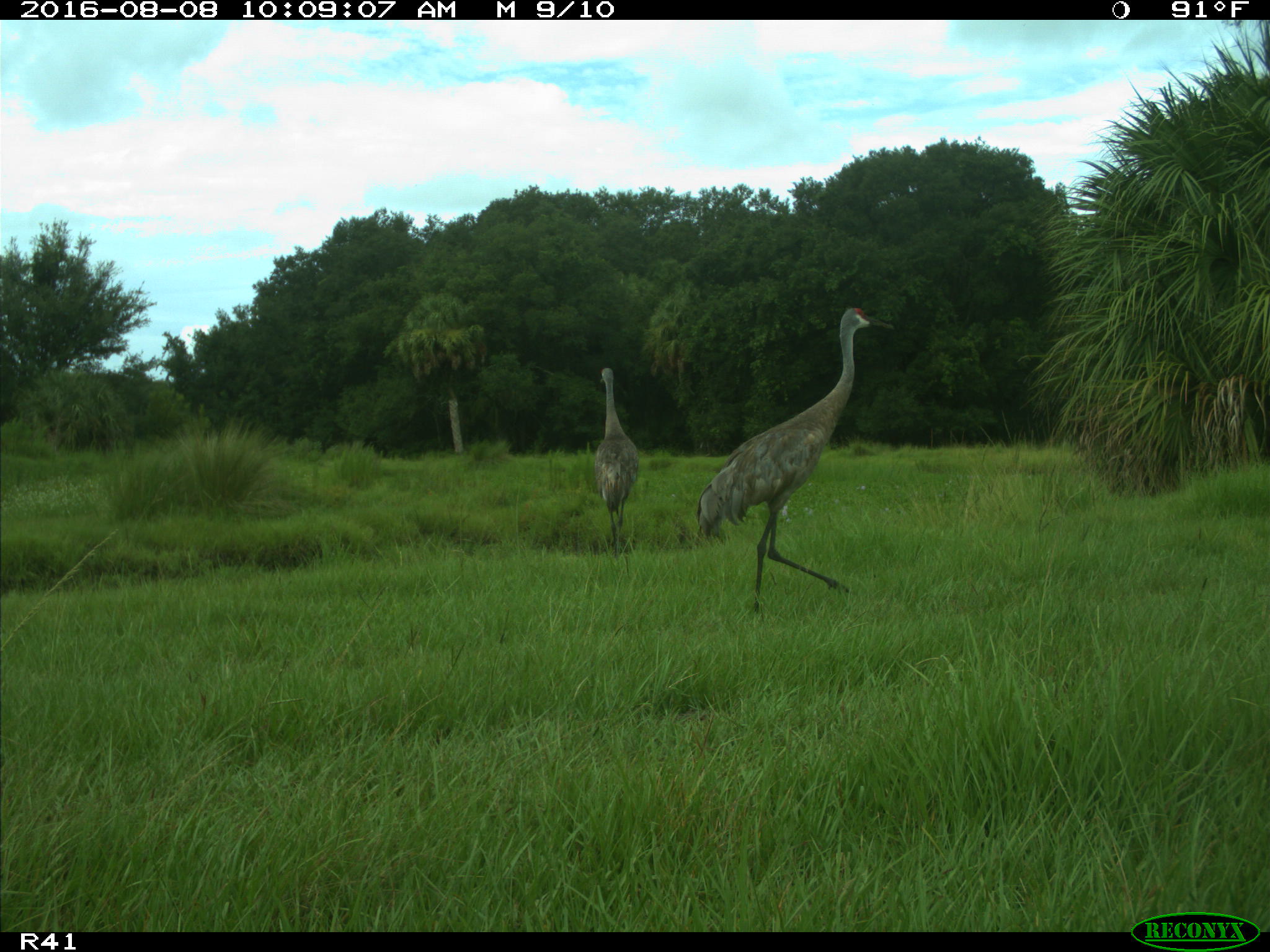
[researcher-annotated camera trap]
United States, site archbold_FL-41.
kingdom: Animalia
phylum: Chordata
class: Aves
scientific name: Aves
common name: birds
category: unidentified bird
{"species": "unidentified bird (birds) (Aves)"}